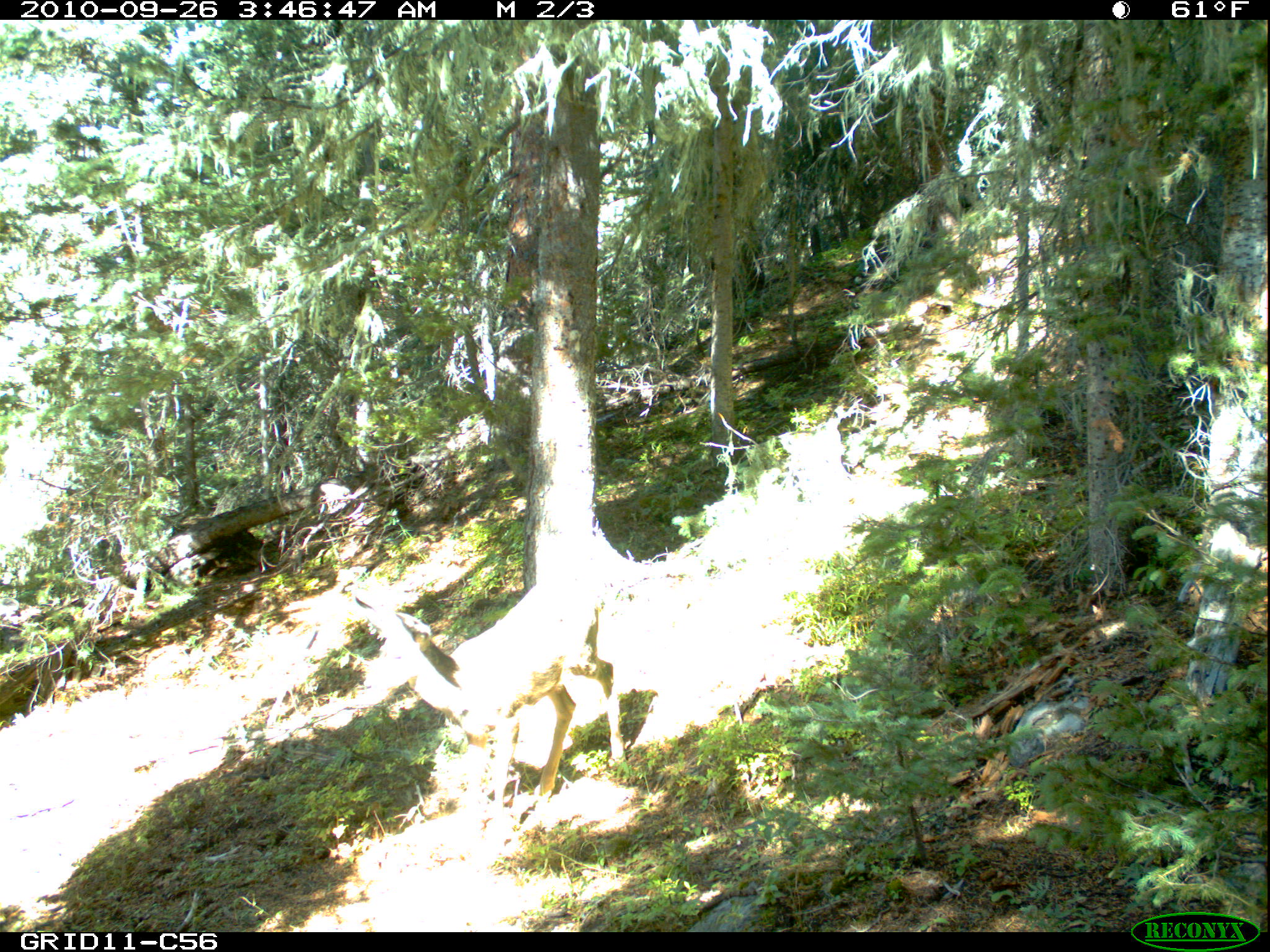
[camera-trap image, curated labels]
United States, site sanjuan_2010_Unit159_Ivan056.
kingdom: Animalia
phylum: Chordata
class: Mammalia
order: Artiodactyla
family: Cervidae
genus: Odocoileus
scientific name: Odocoileus hemionus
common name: mule deer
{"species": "Odocoileus hemionus (mule deer)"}